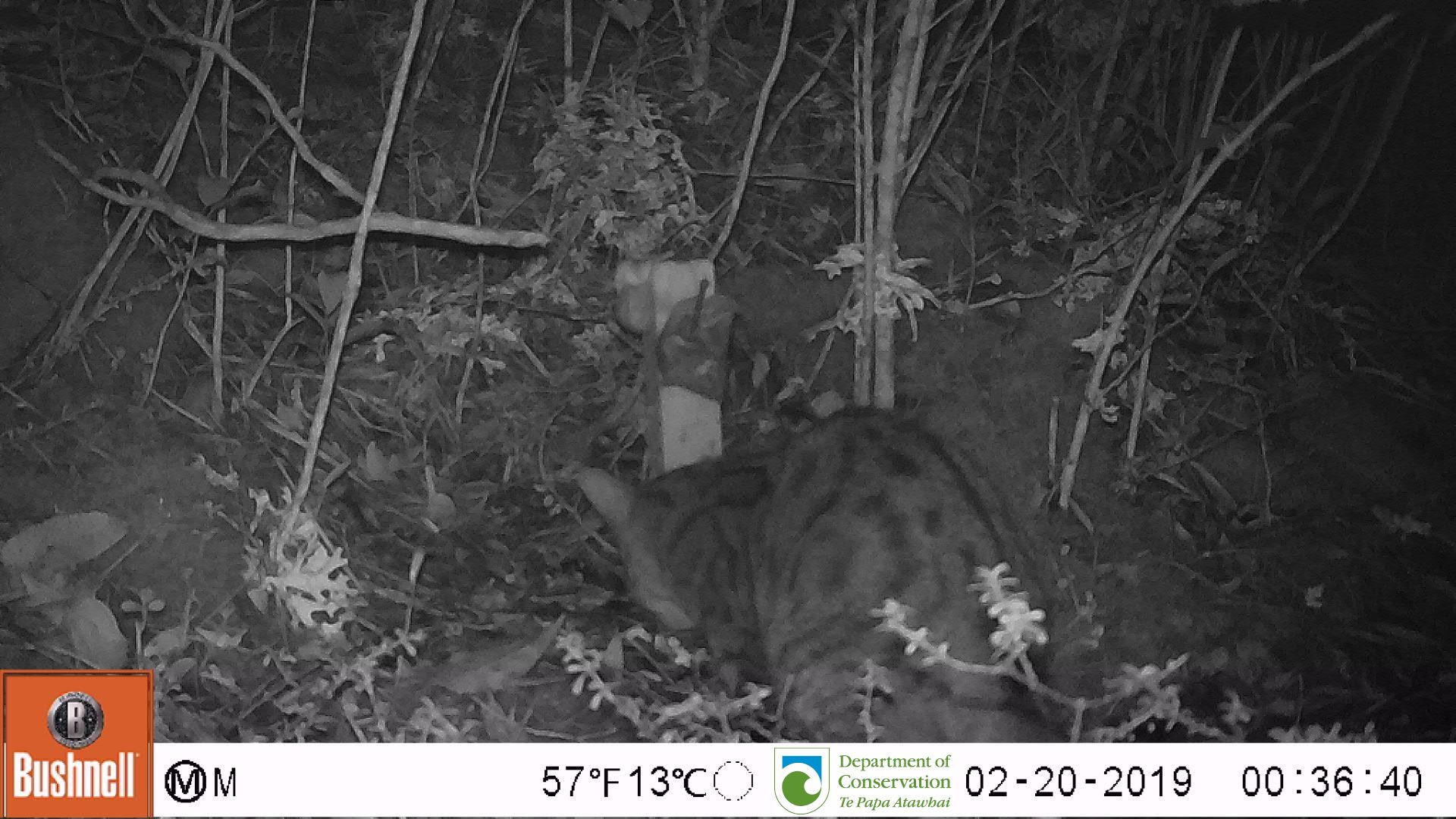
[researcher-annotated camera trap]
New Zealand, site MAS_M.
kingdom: Animalia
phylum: Chordata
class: Mammalia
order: Carnivora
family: Felidae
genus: Felis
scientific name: Felis catus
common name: domestic cat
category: cat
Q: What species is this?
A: Cat (domestic cat) (Felis catus).